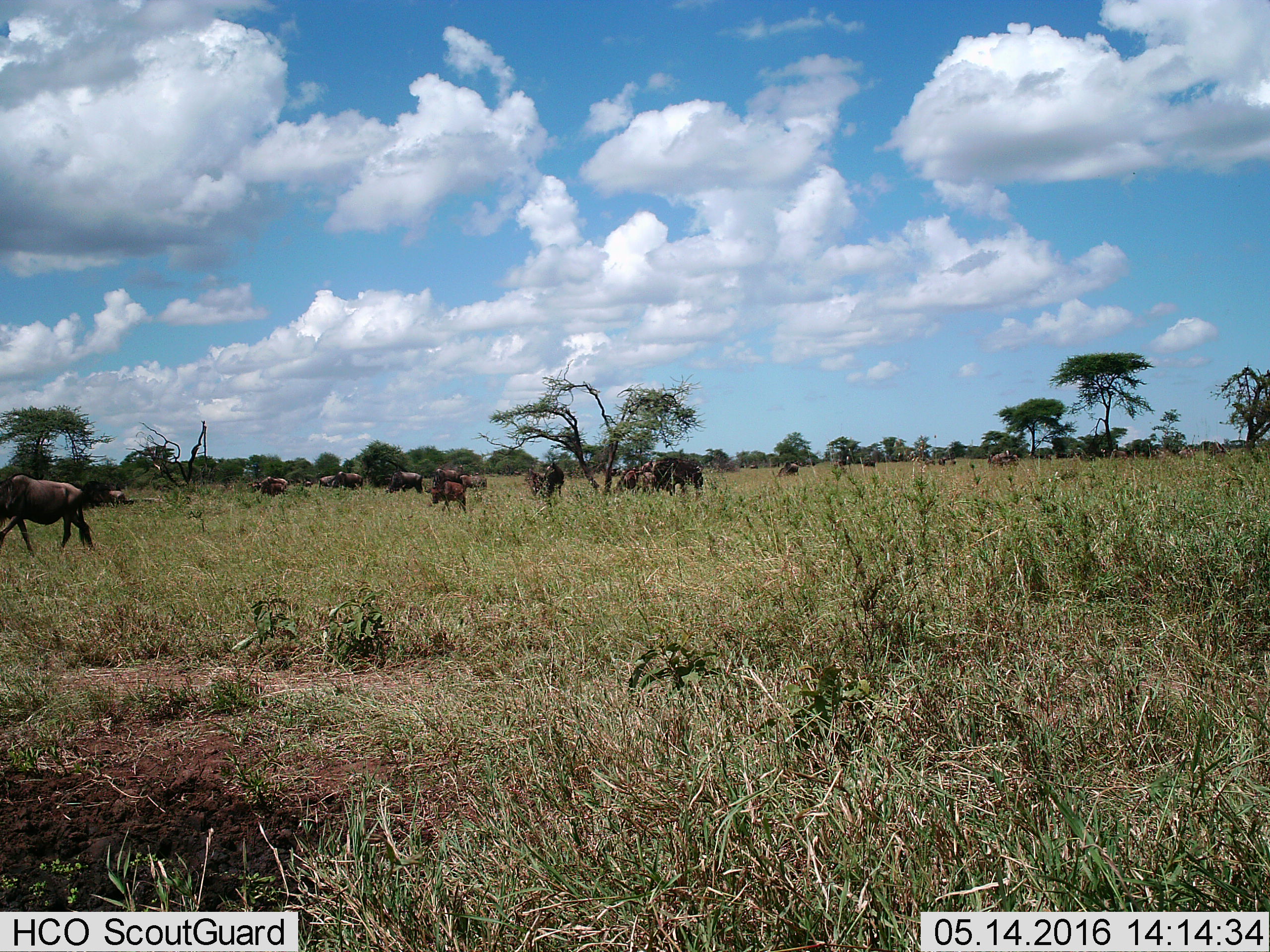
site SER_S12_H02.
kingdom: Animalia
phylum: Chordata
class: Mammalia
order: Artiodactyla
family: Bovidae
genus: Connochaetes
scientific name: Connochaetes taurinus taurinus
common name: blue wildebeest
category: wildebeestblue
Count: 11-50.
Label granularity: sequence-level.